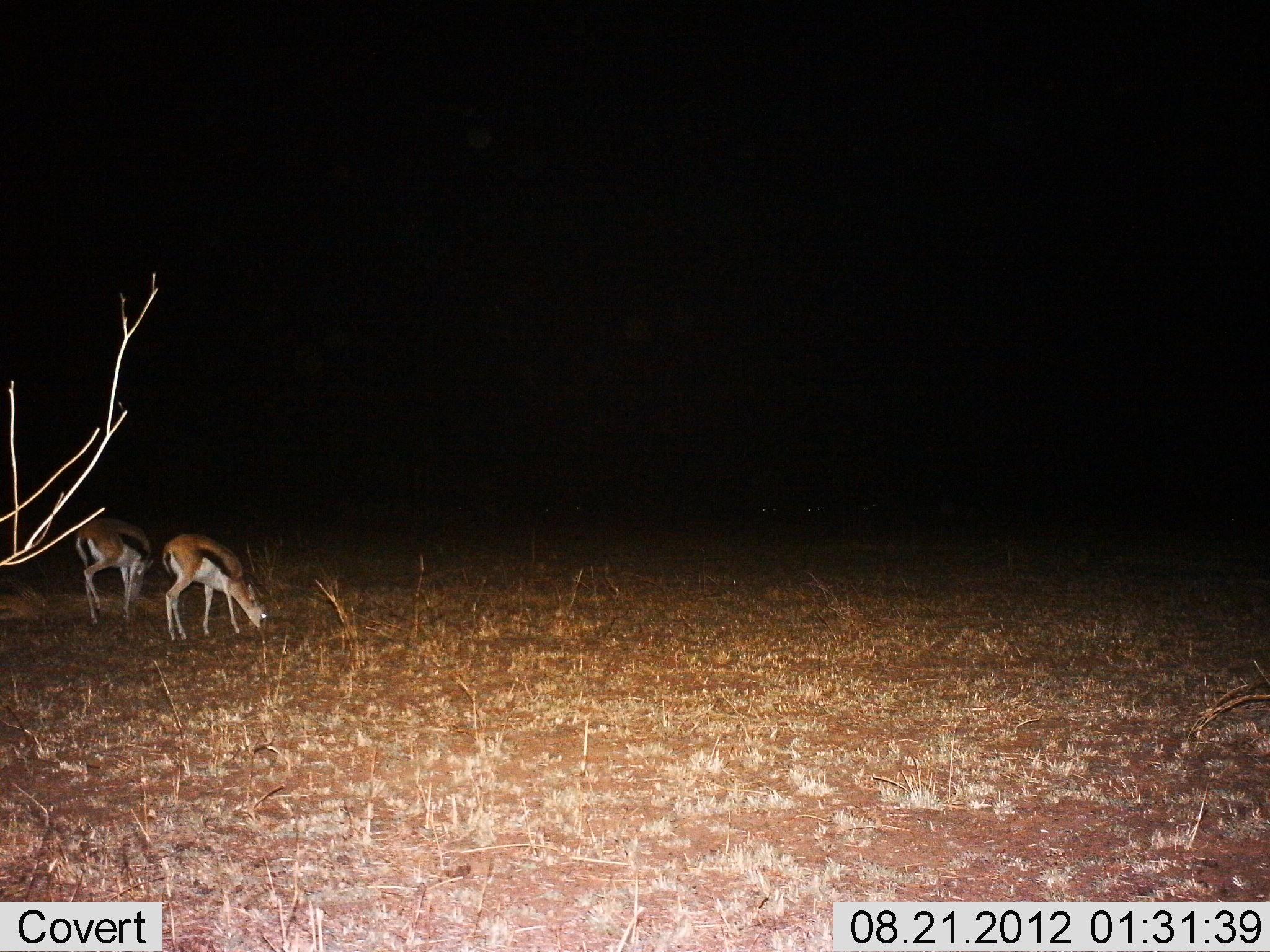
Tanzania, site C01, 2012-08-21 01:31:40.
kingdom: Animalia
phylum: Chordata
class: Mammalia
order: Artiodactyla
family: Bovidae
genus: Eudorcas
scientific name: Eudorcas thomsonii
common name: thomson's gazelle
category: gazellethomsons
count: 2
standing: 20%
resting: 0%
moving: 0%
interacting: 0%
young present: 0%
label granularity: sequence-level